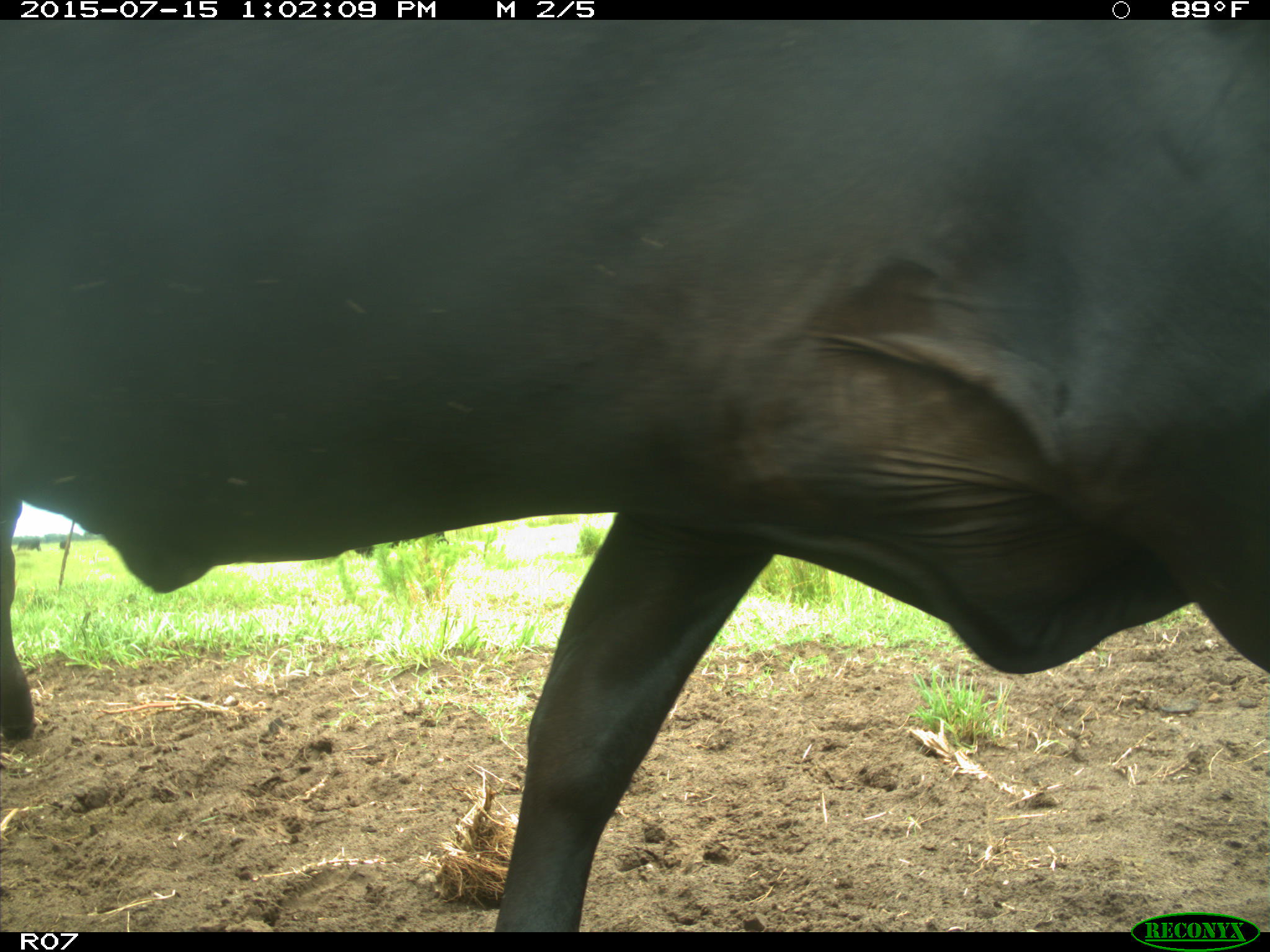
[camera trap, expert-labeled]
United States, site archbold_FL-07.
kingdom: Animalia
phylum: Chordata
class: Mammalia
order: Artiodactyla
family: Bovidae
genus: Bos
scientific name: Bos taurus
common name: domestic cow